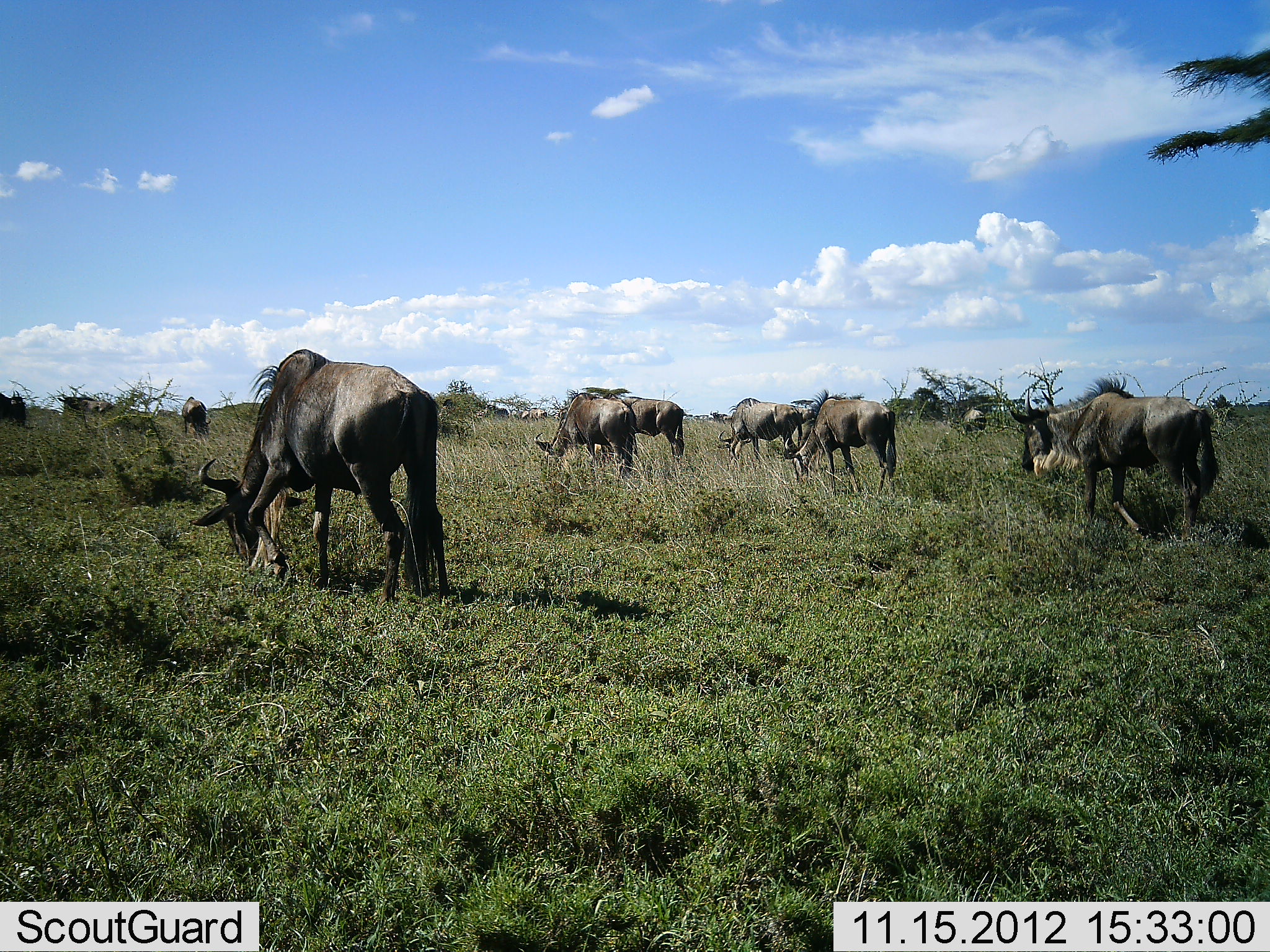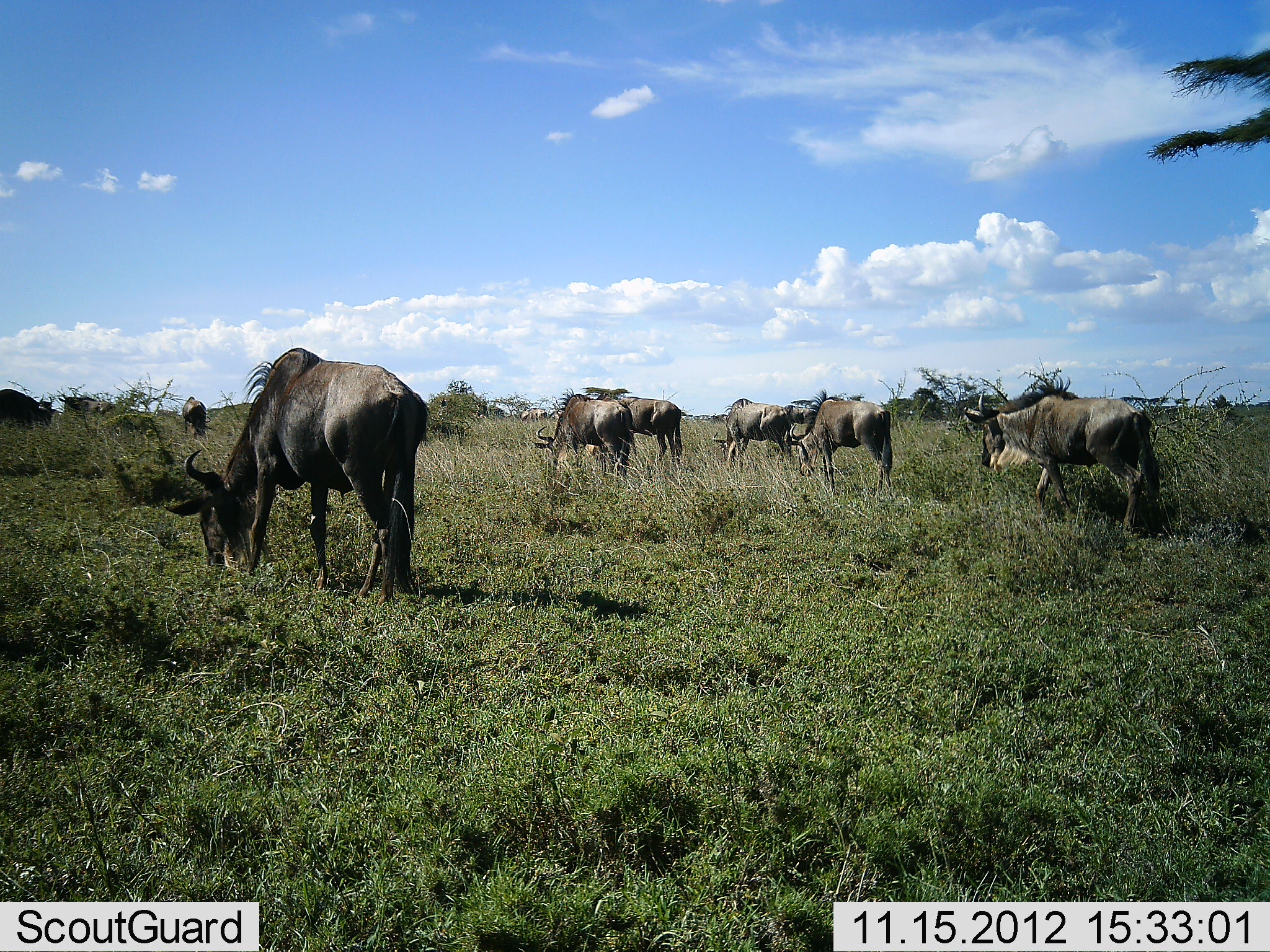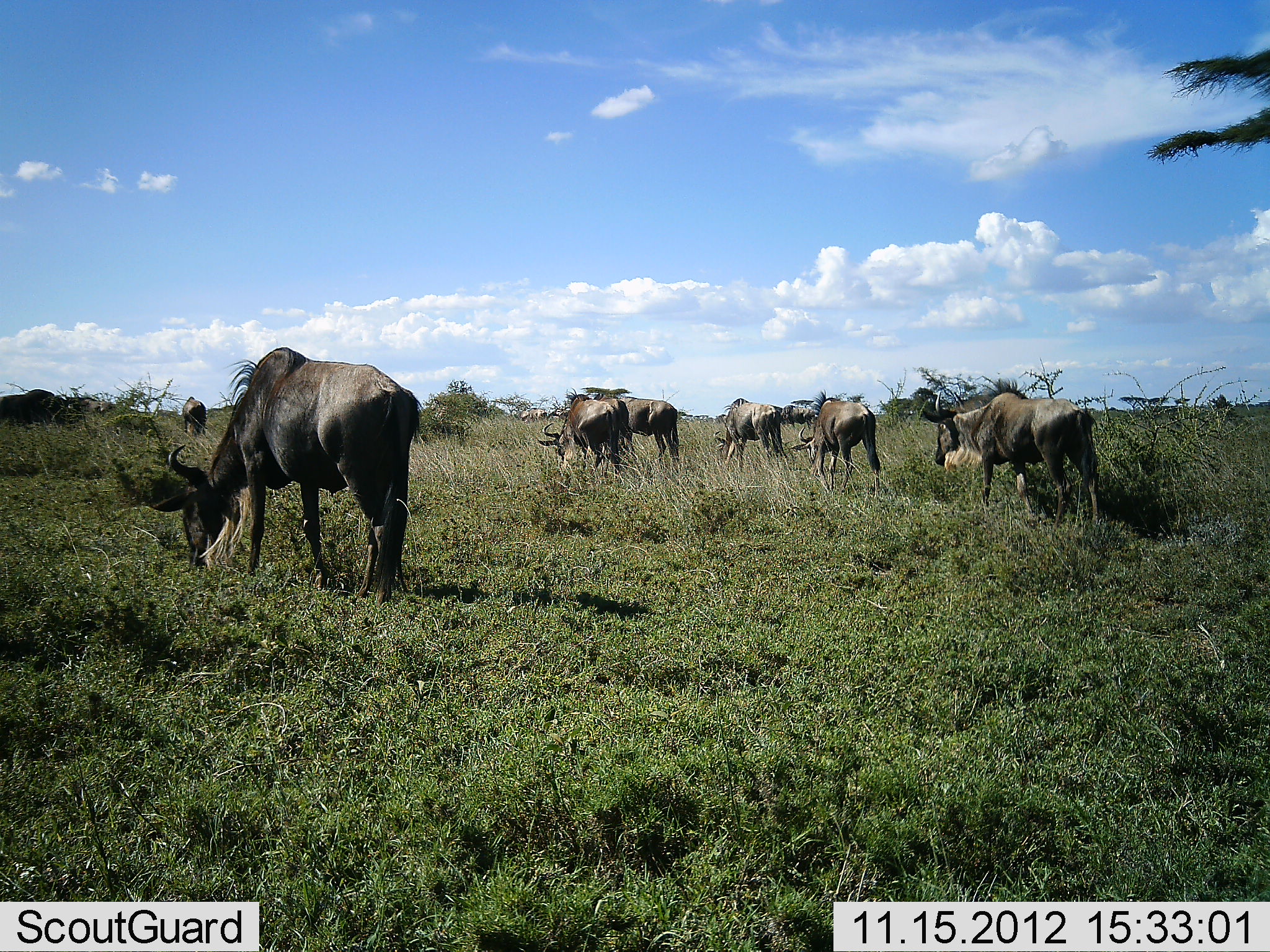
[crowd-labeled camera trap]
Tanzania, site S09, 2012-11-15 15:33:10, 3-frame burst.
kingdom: Animalia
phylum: Chordata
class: Mammalia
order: Artiodactyla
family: Bovidae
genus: Connochaetes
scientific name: Connochaetes taurinus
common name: blue wildebeest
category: wildebeest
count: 10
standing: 24%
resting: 10%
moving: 71%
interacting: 5%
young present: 0%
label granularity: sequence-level